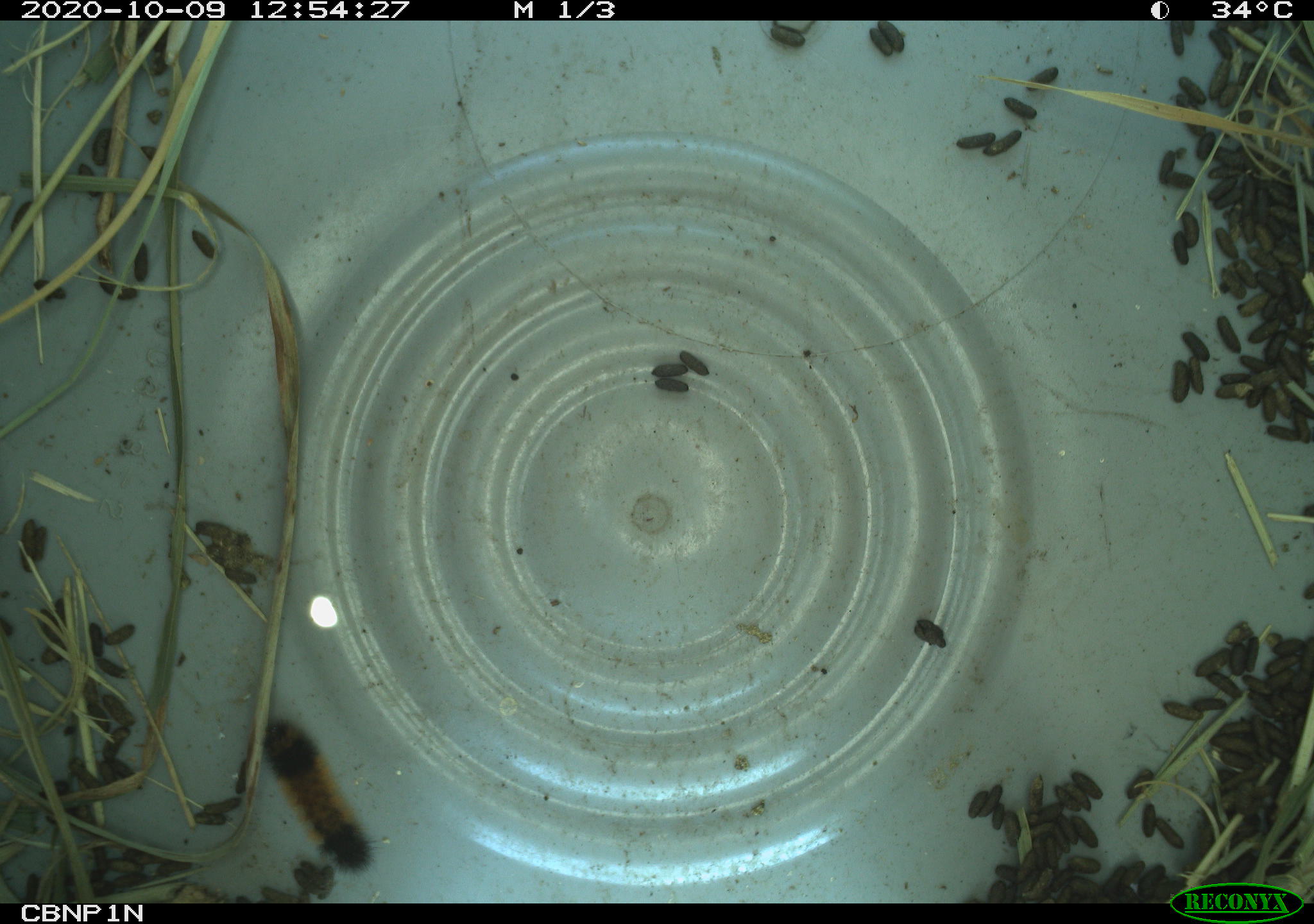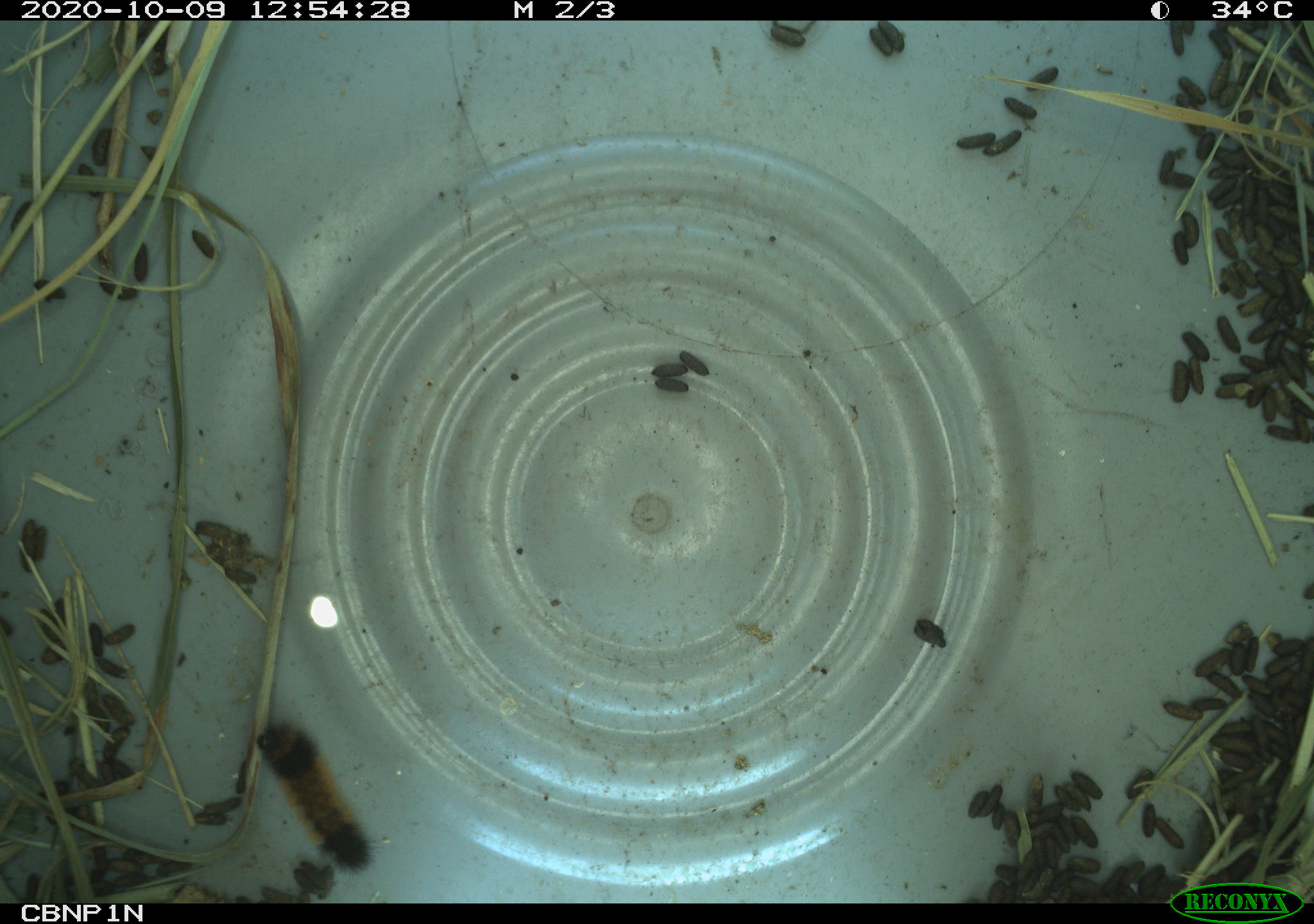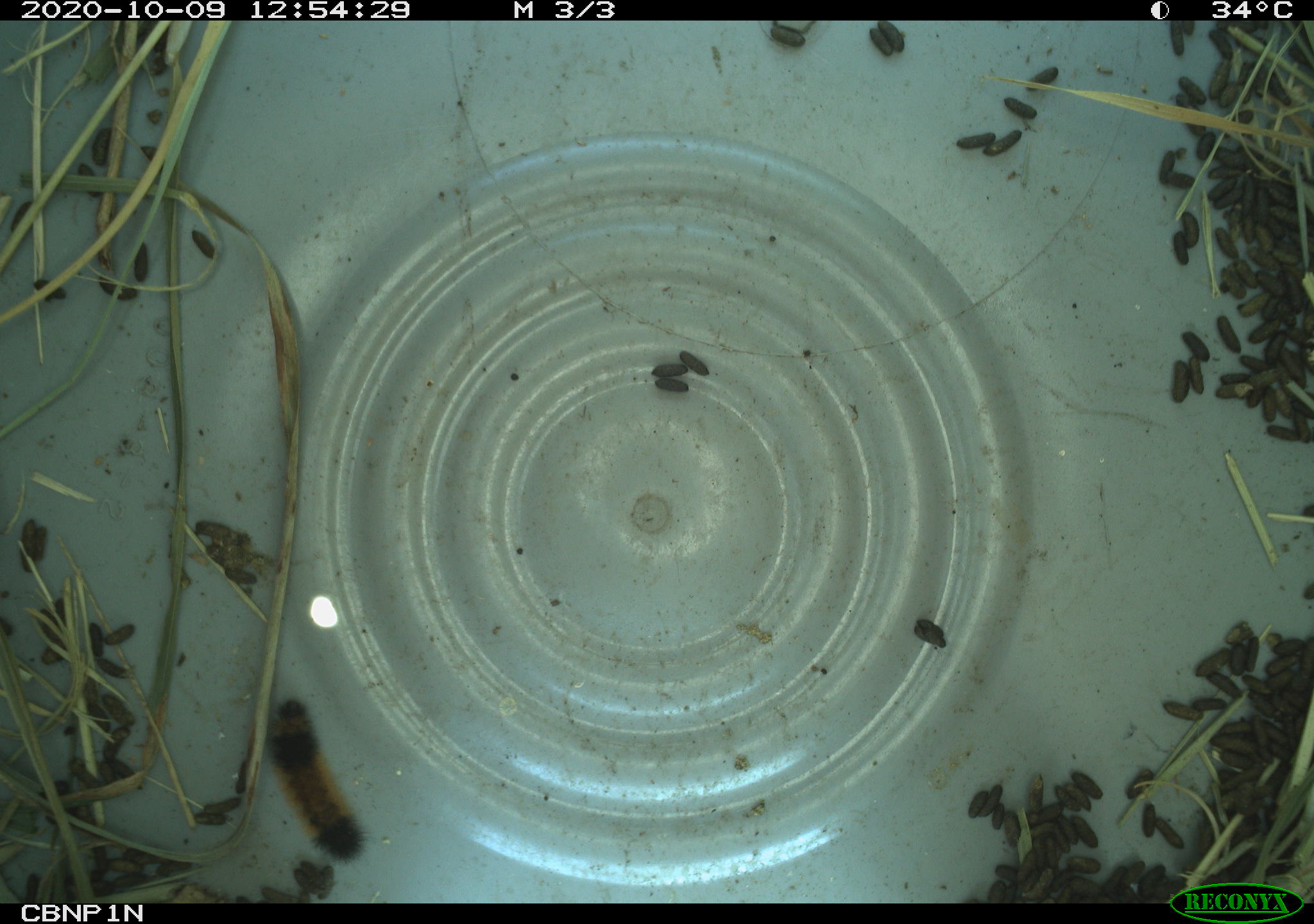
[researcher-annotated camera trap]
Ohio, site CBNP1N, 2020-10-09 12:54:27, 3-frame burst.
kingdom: Animalia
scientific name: Animalia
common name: animal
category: invertebrate